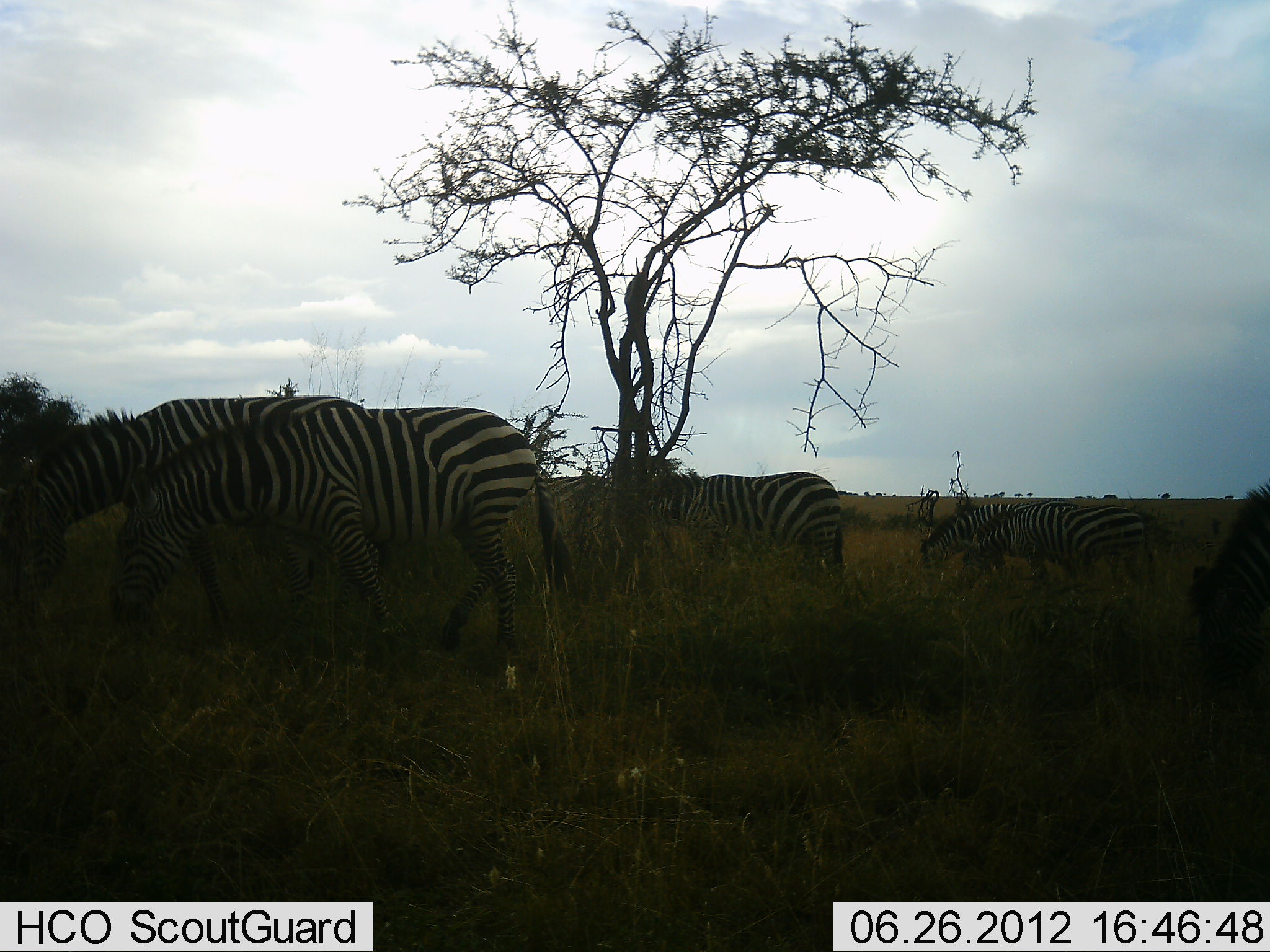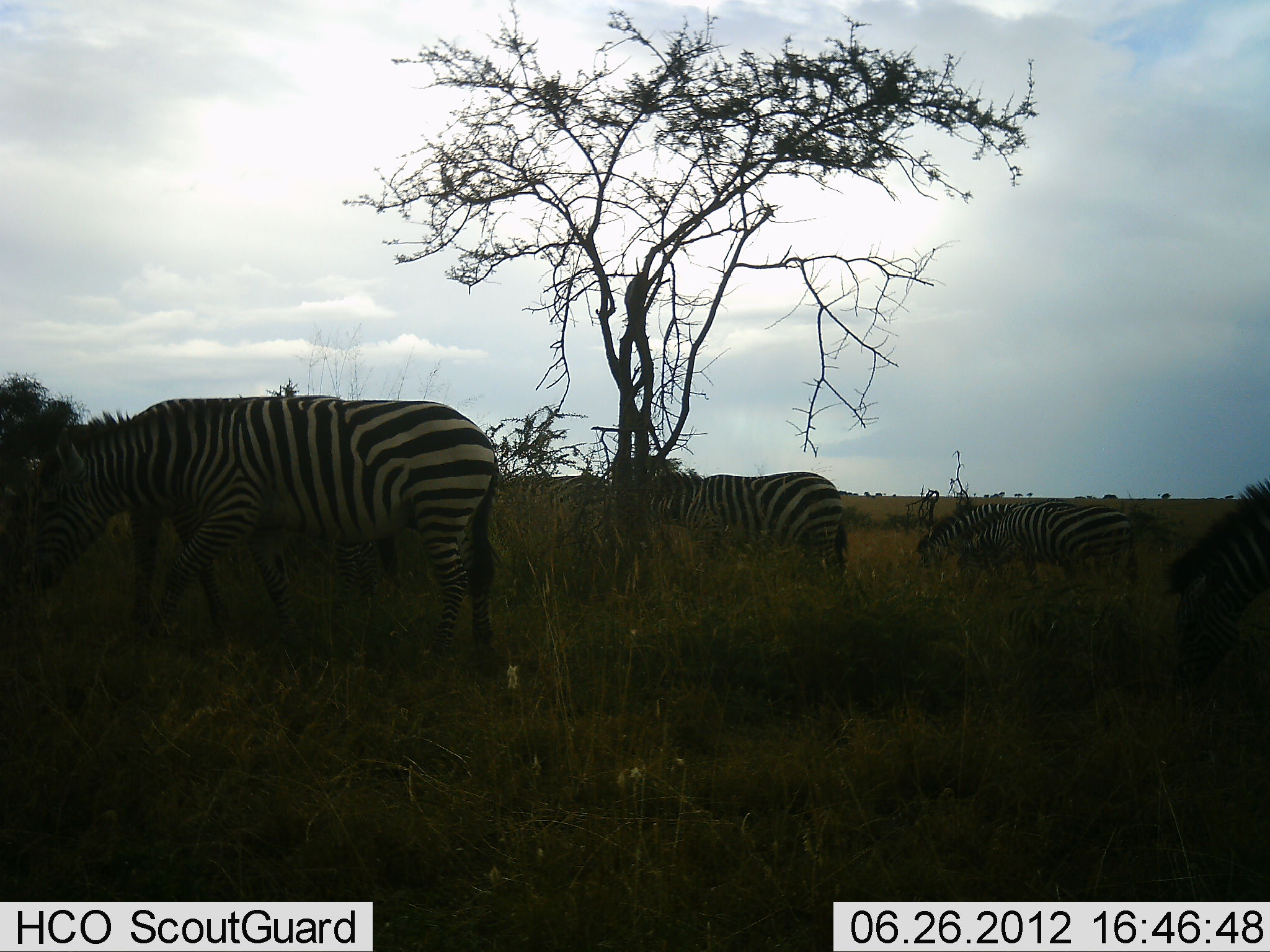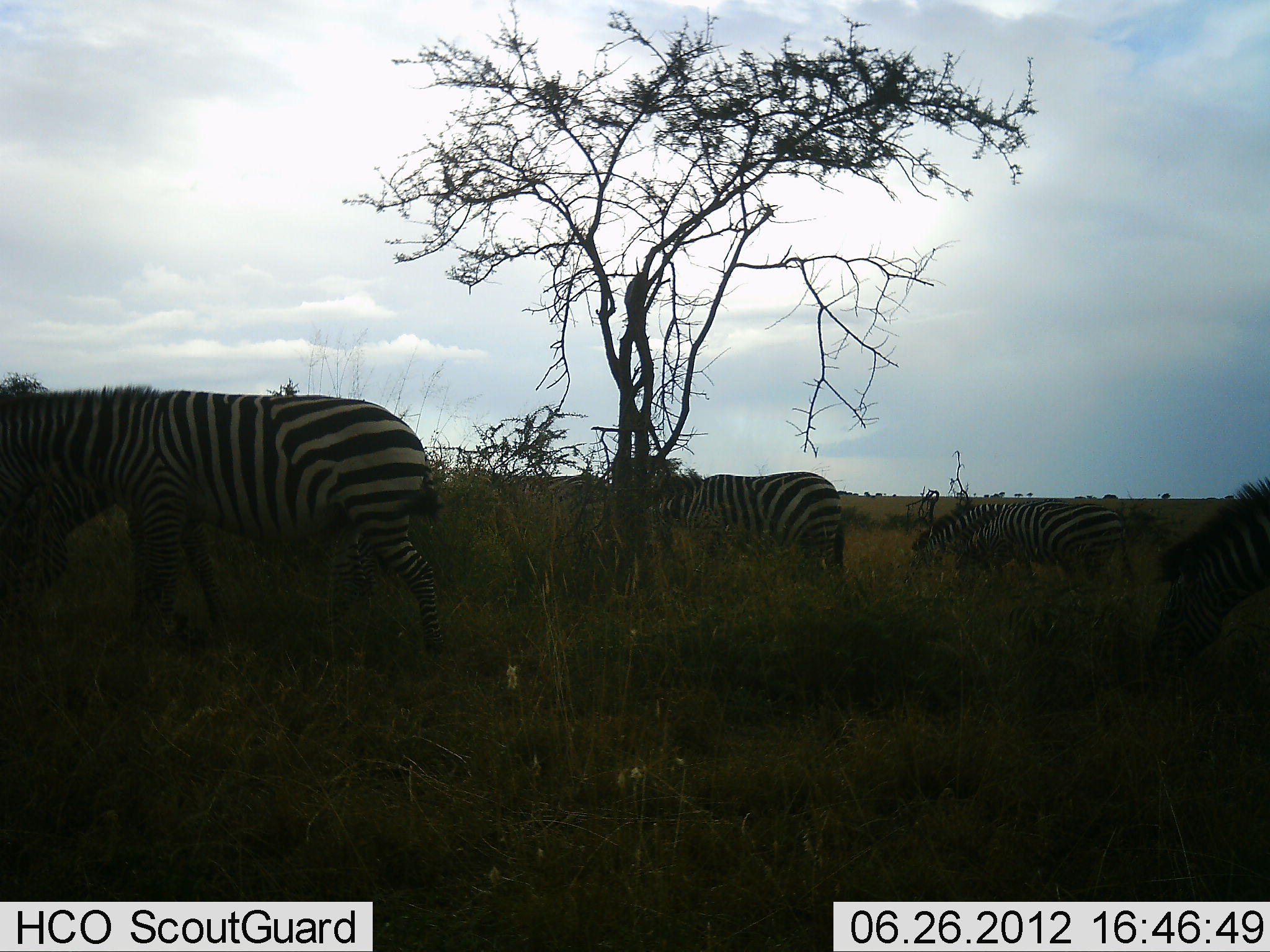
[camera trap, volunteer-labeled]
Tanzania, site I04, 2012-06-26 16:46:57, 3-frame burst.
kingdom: Animalia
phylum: Chordata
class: Mammalia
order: Perissodactyla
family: Equidae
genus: Equus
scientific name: Equus quagga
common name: plains zebra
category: zebra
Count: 6.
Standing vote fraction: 55%.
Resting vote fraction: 0%.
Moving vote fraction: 64%.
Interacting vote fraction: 9%.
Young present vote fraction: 9%.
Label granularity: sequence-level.